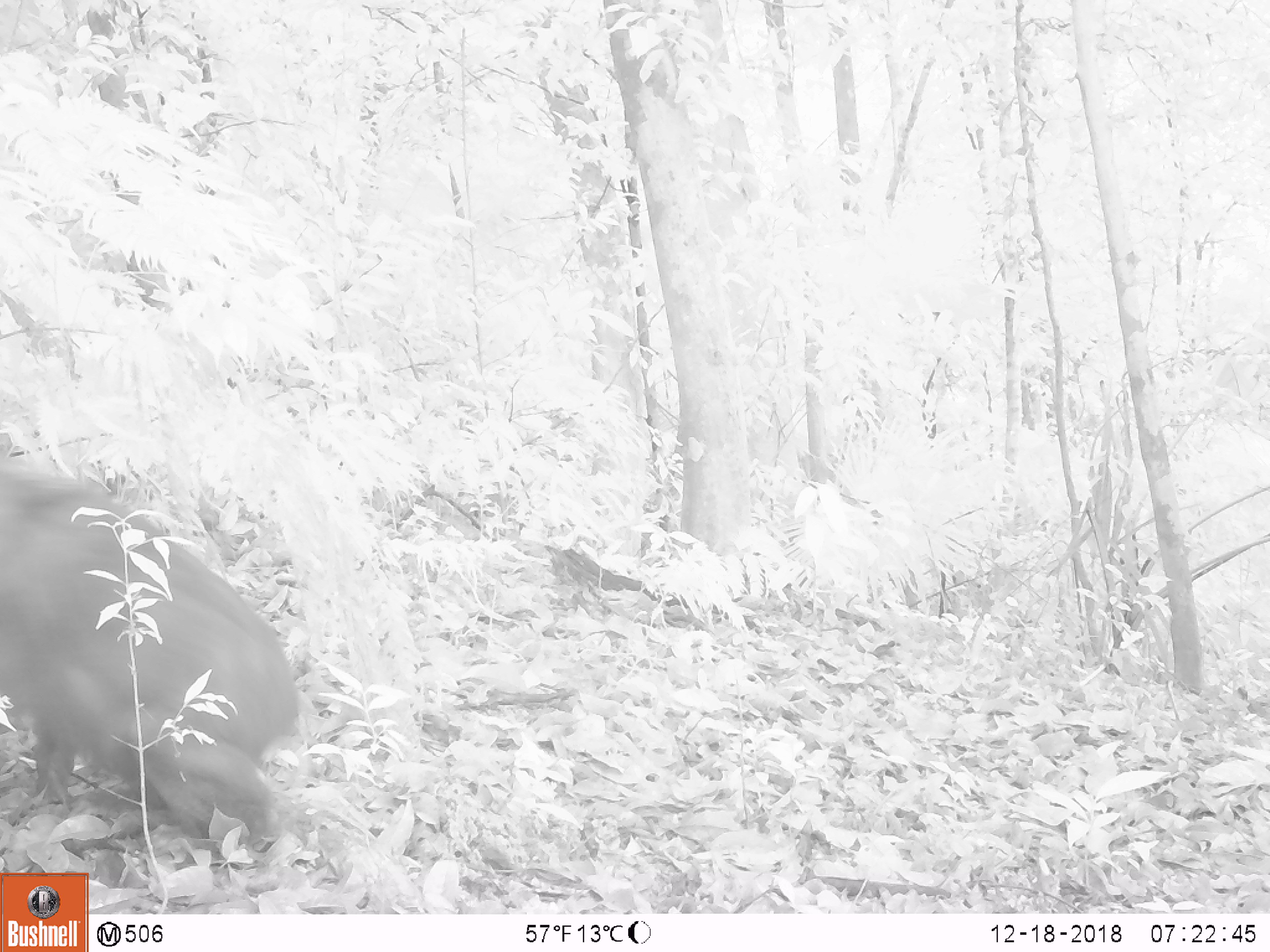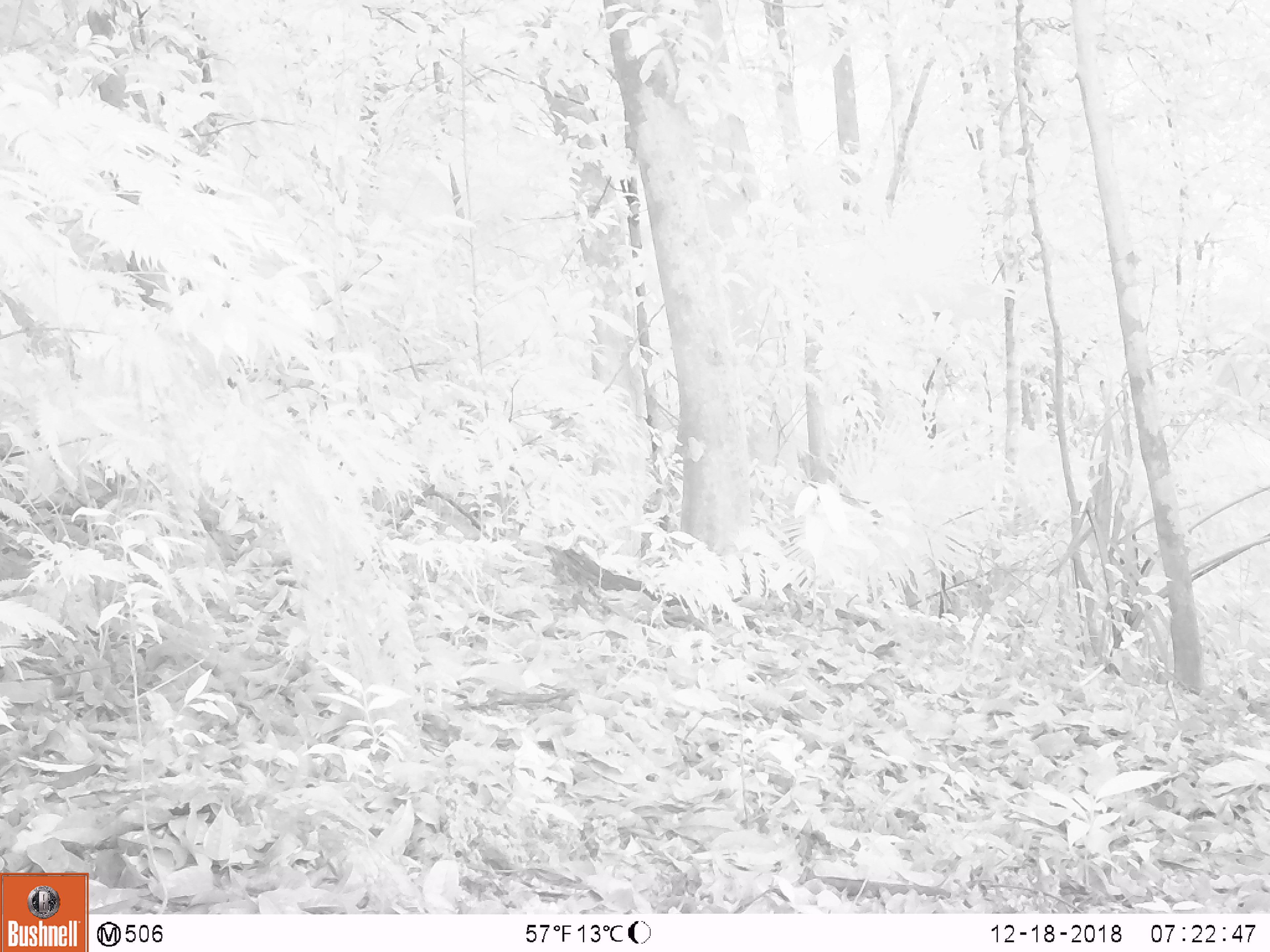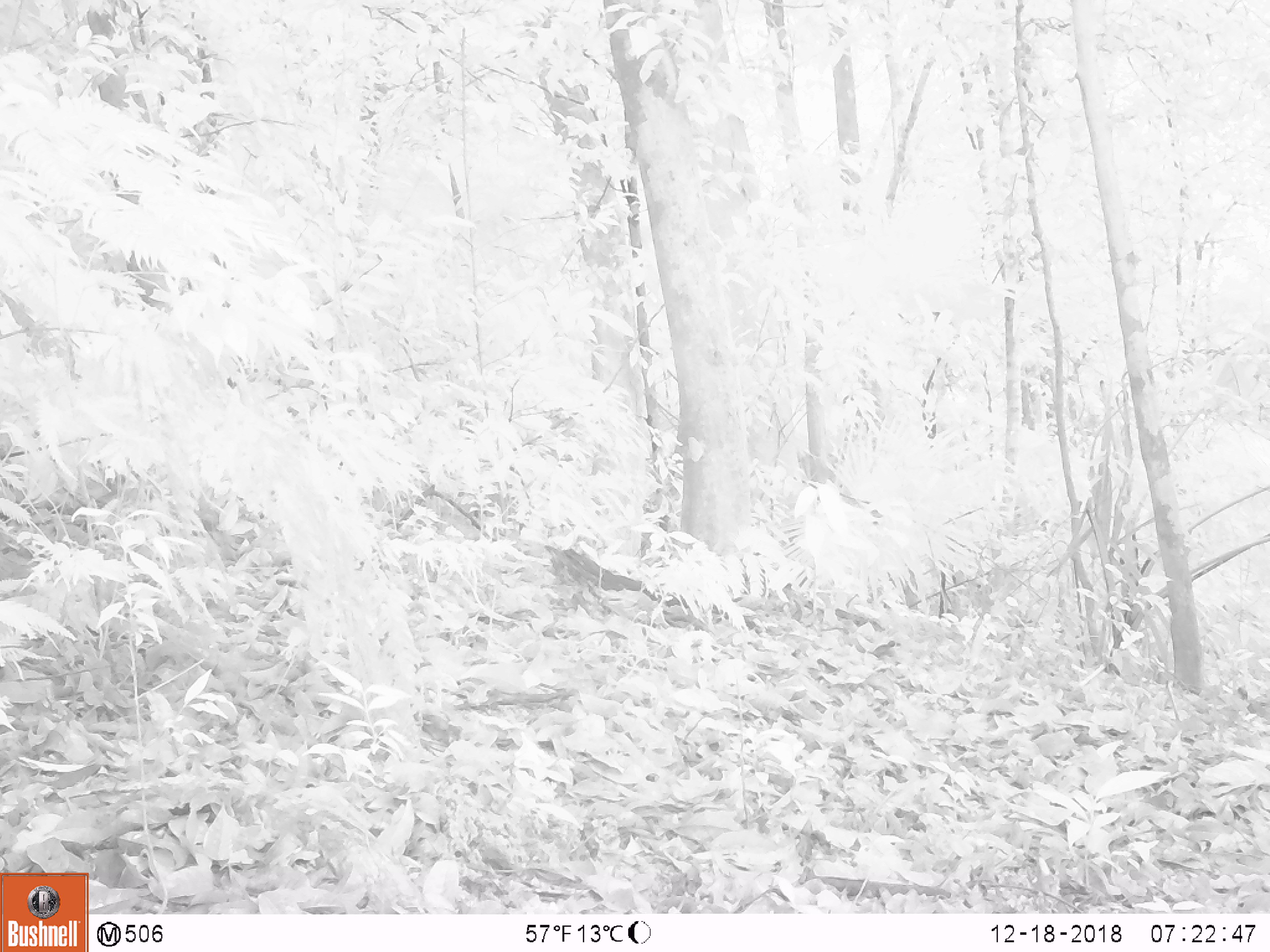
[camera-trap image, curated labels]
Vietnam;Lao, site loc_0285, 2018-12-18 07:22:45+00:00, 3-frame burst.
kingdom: Animalia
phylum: Chordata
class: Mammalia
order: Primates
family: Cercopithecidae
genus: Macaca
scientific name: Macaca arctoides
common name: stump-tailed macaque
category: stump tailed macaque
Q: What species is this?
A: Stump tailed macaque (stump-tailed macaque) (Macaca arctoides).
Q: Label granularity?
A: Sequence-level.